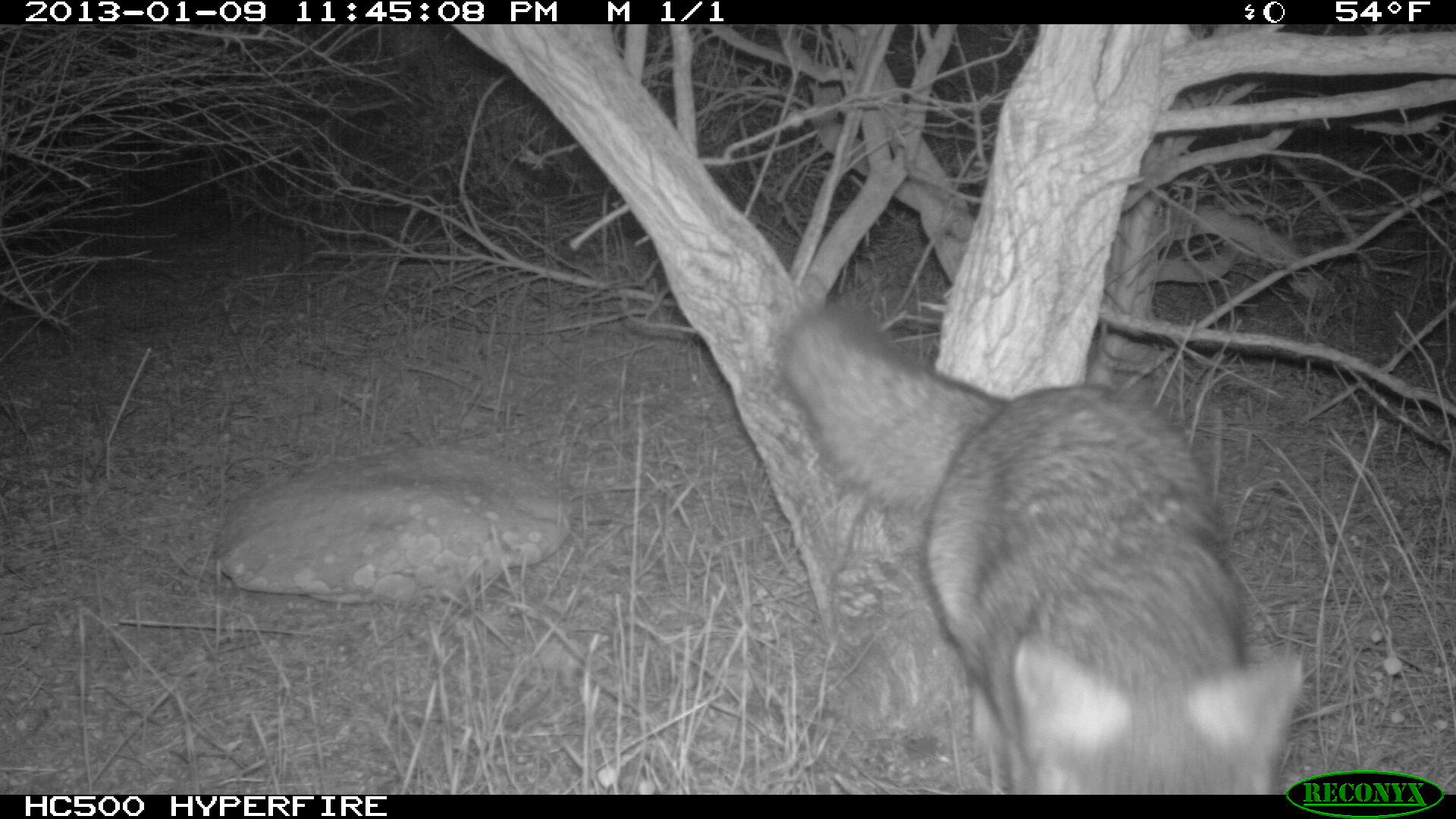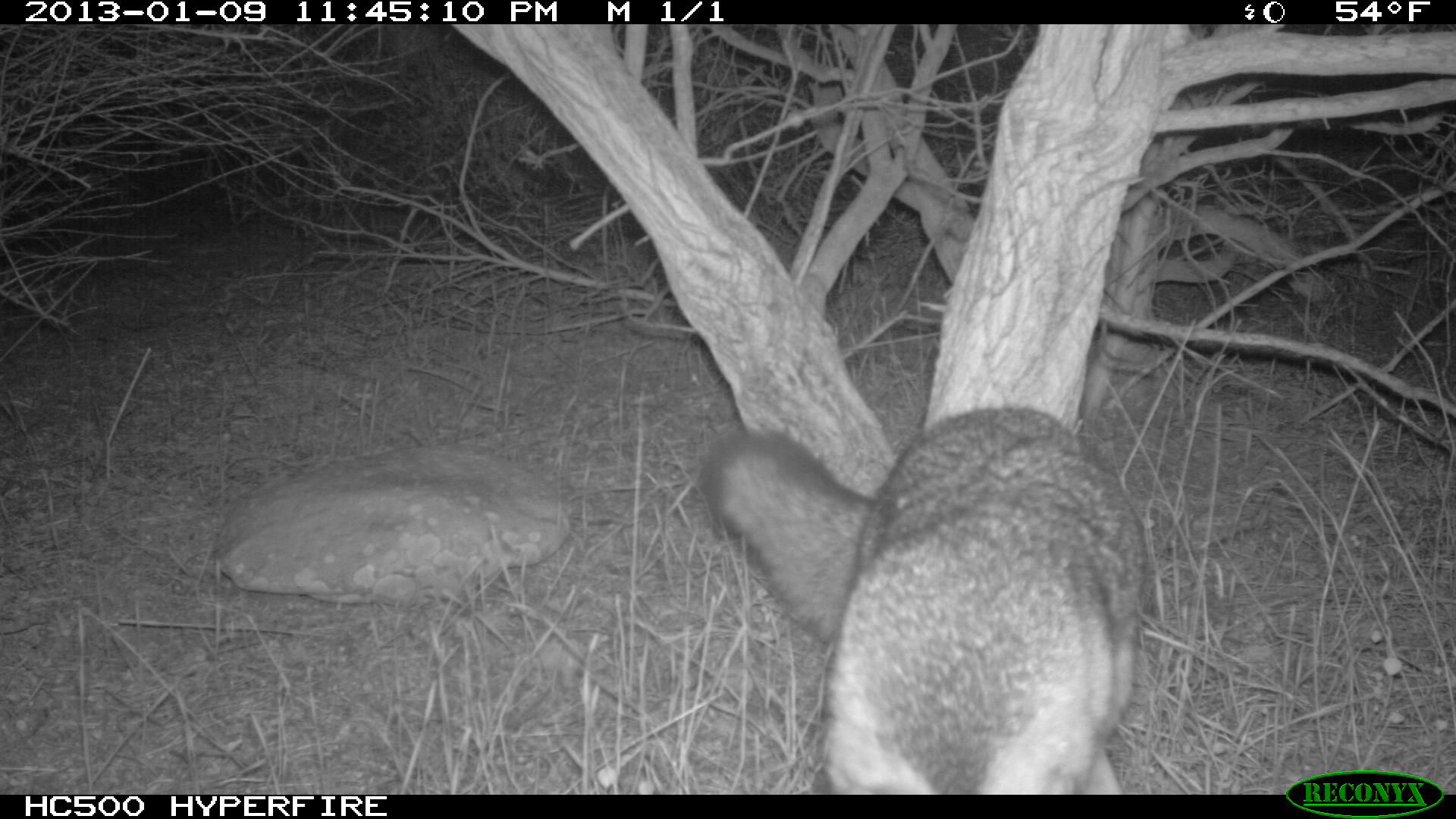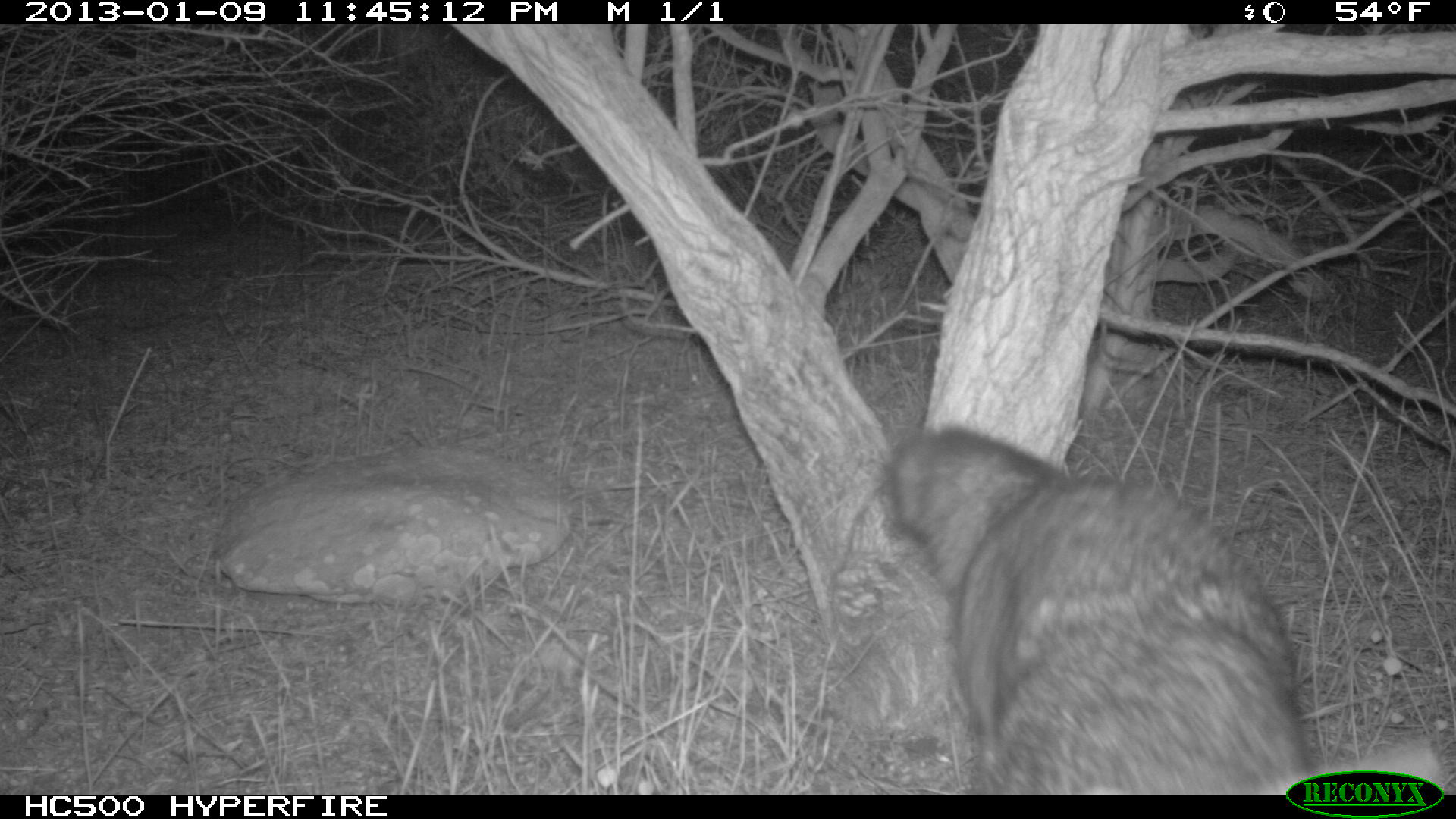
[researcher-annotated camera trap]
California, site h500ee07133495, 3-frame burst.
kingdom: Animalia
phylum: Chordata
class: Mammalia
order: Carnivora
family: Canidae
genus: Urocyon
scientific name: Urocyon littoralis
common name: island fox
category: fox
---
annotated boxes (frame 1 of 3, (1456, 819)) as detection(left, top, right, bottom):
fox: detection(780, 303, 1301, 792)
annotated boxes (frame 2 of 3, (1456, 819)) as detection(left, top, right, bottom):
fox: detection(698, 405, 1147, 795)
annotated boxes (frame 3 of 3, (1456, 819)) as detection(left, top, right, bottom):
fox: detection(880, 422, 1445, 795)